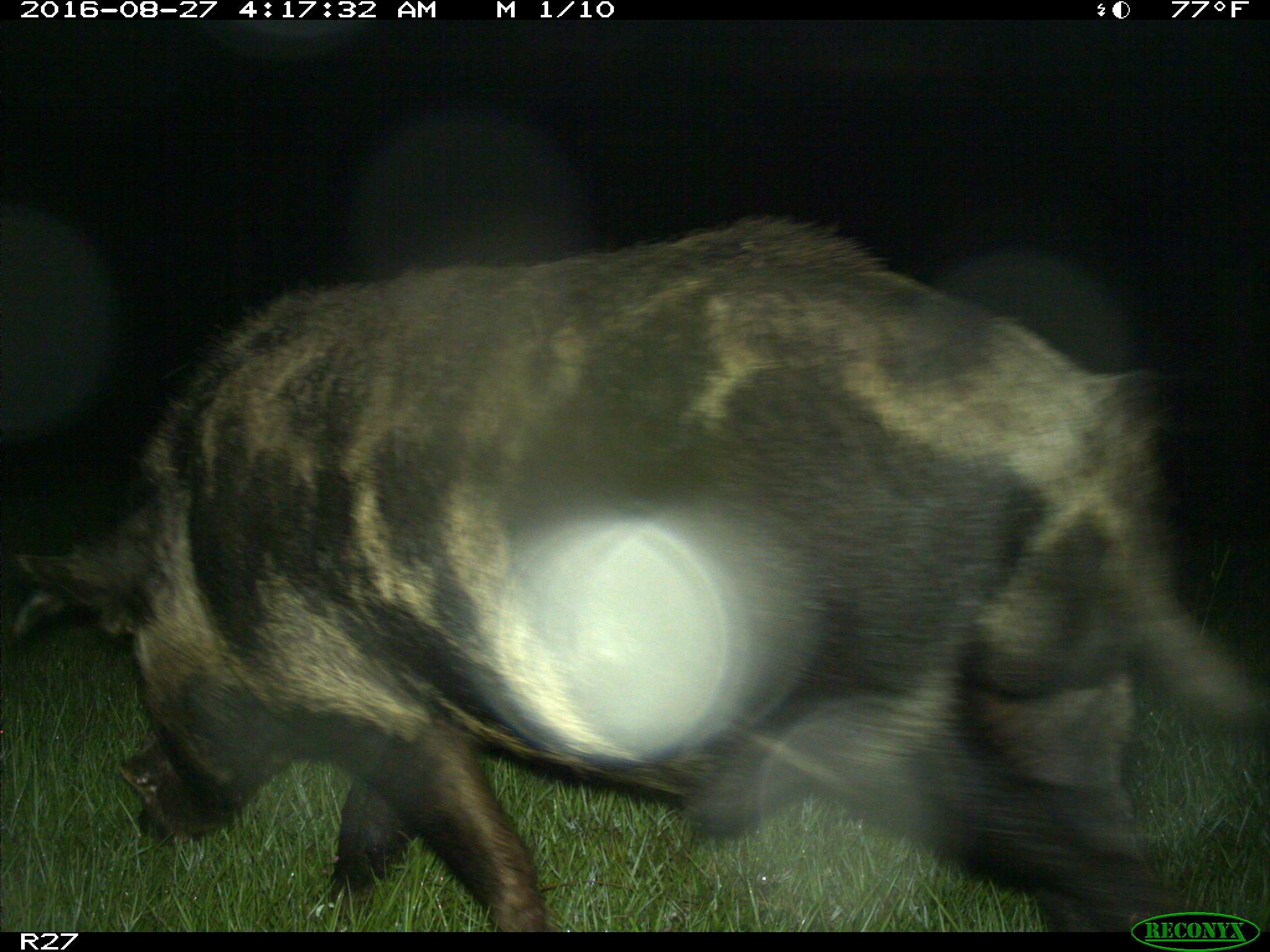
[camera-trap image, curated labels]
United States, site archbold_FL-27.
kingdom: Animalia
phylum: Chordata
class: Mammalia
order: Artiodactyla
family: Suidae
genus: Sus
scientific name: Sus scrofa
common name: wild boar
Sus scrofa (wild boar).